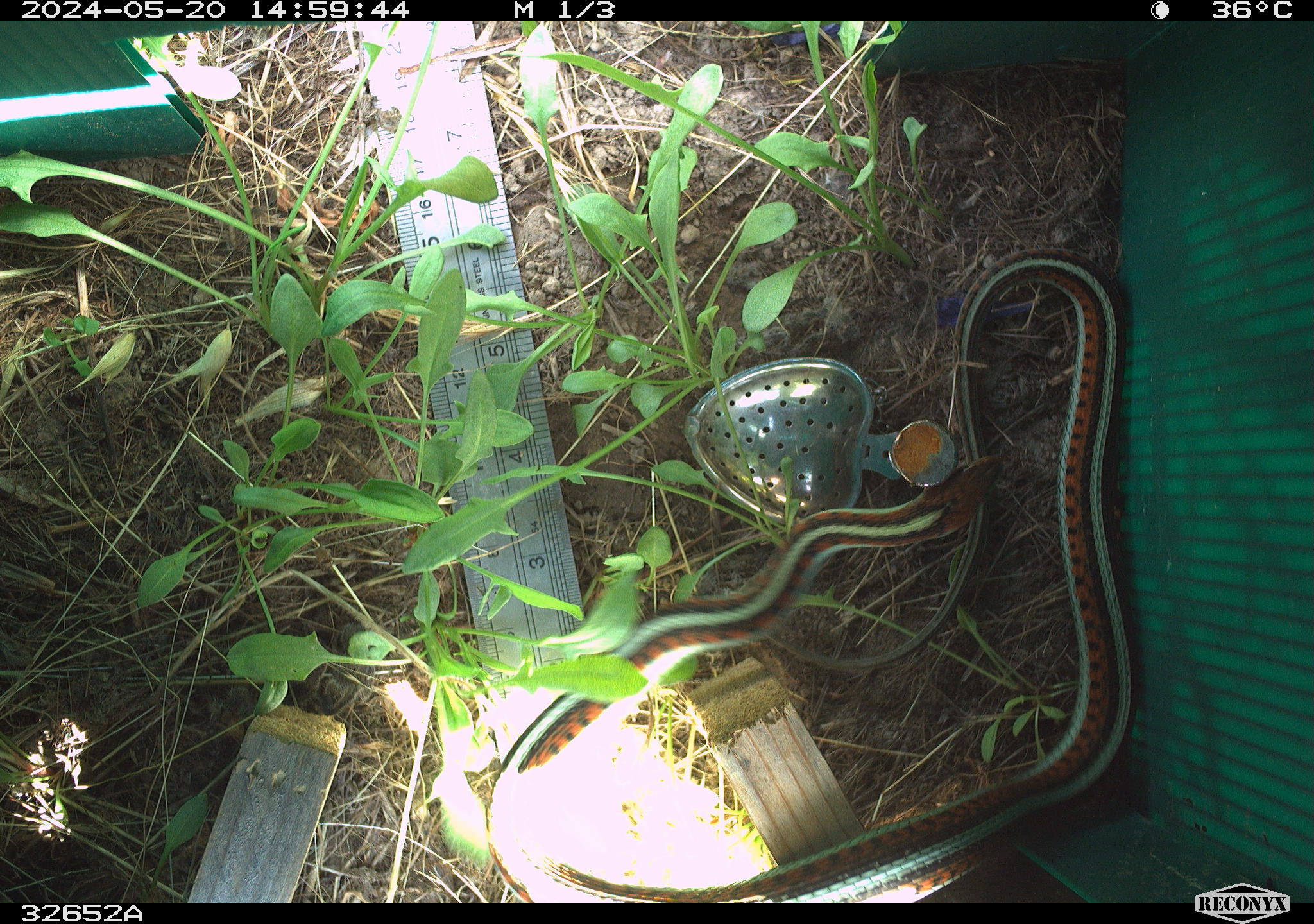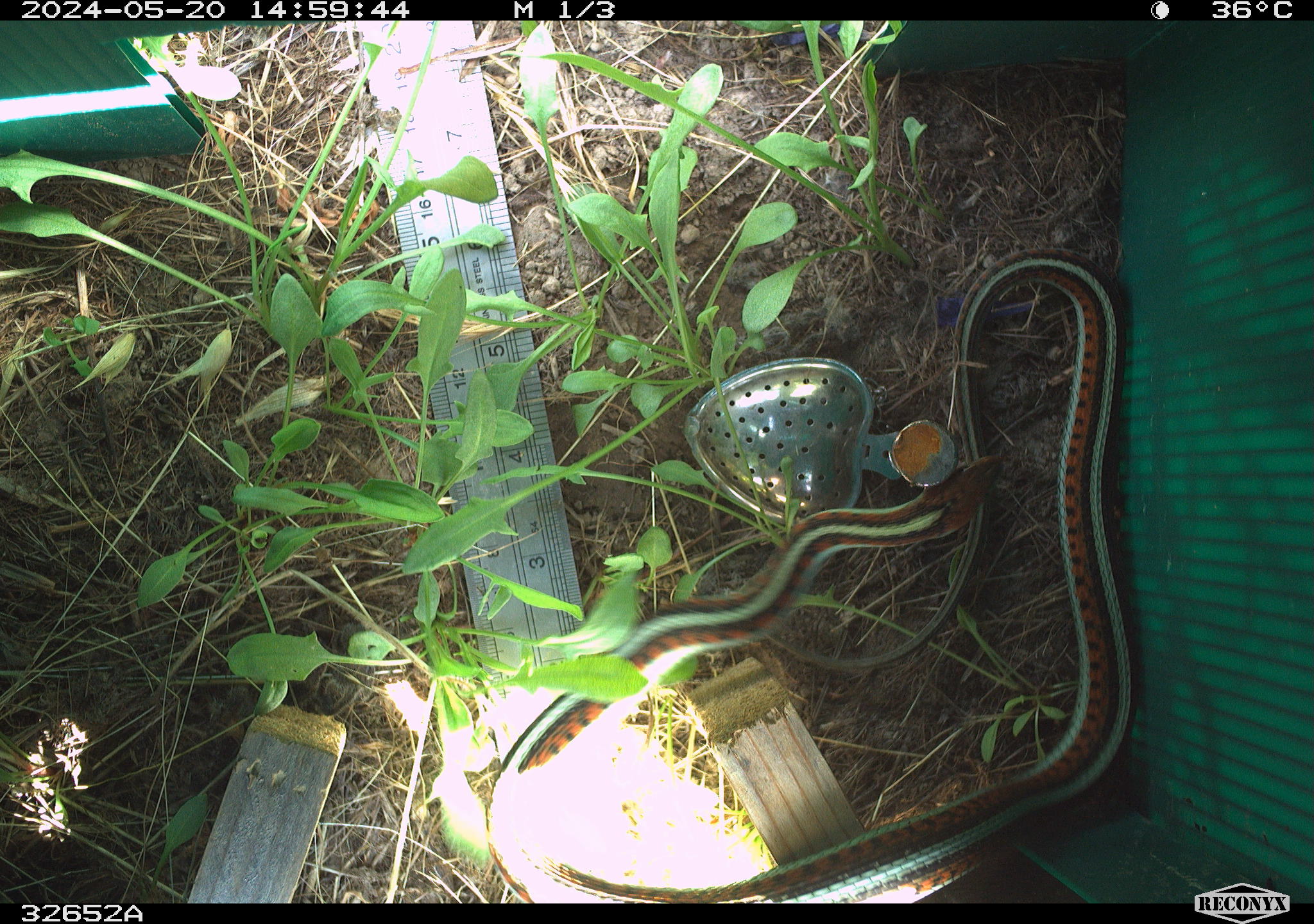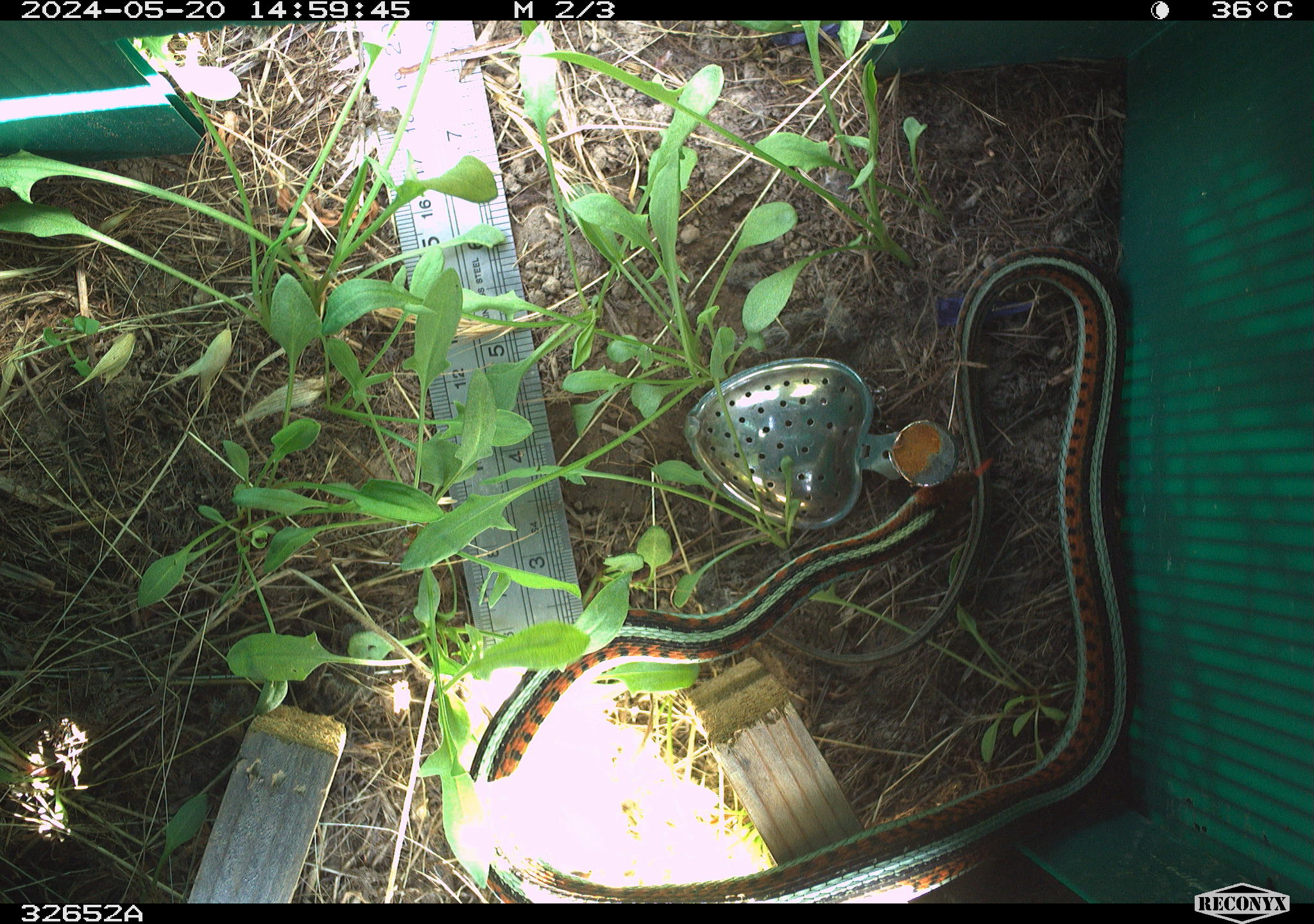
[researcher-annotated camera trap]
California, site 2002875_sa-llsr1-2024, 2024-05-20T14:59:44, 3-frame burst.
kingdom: Animalia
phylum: Chordata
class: Reptilia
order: Squamata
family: Colubridae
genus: Thamnophis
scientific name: Thamnophis sirtalis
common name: common gartersnake